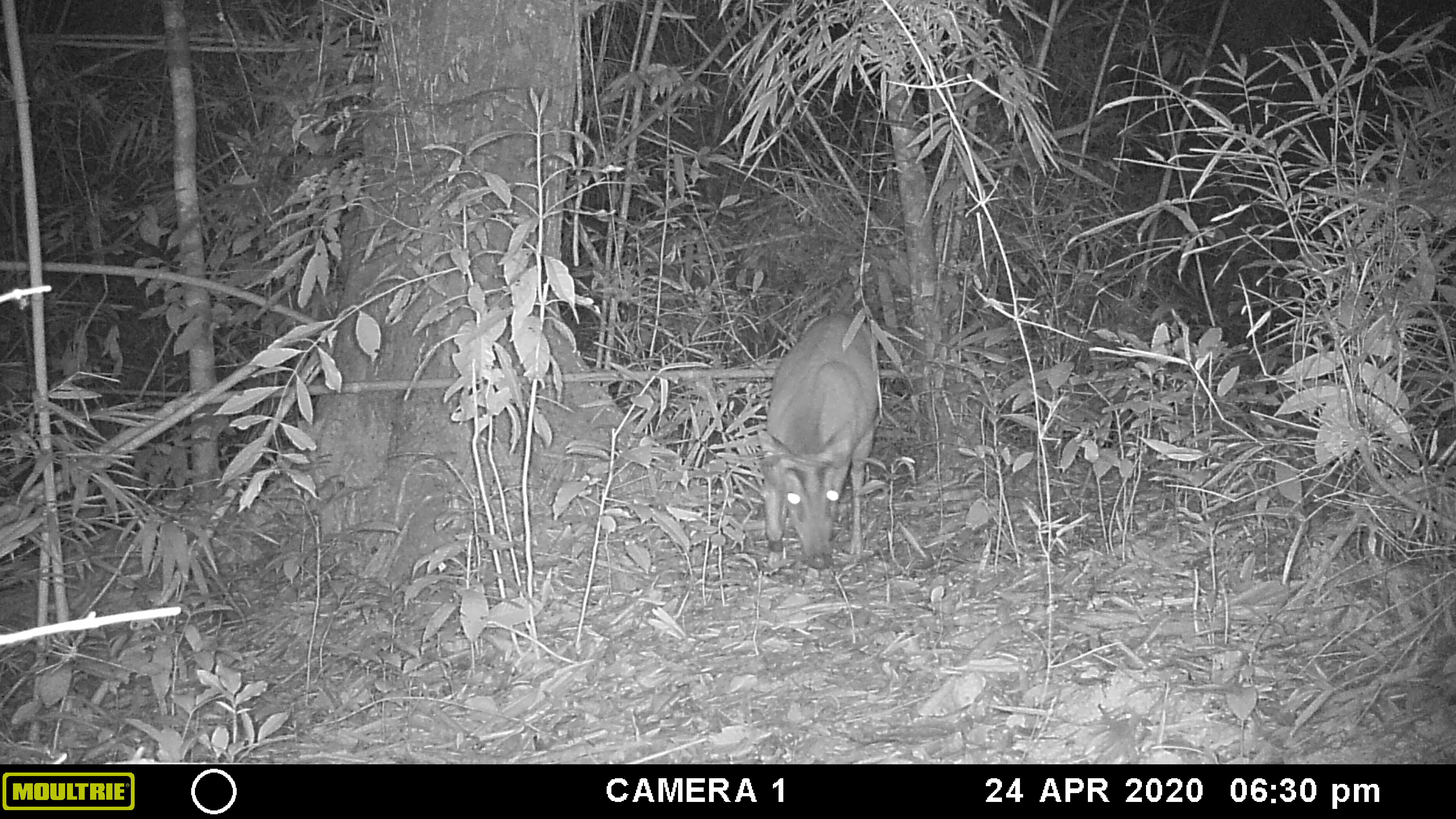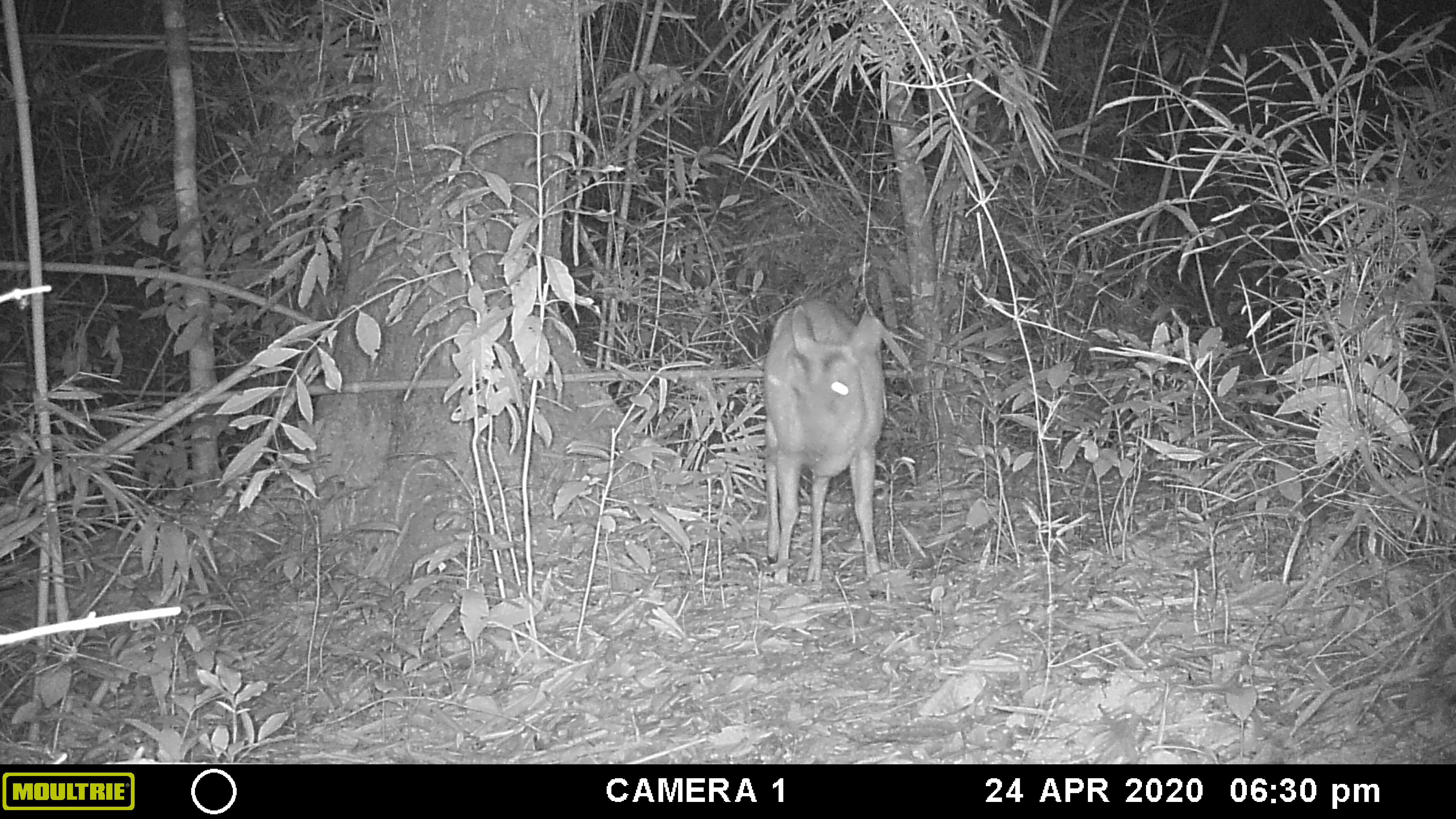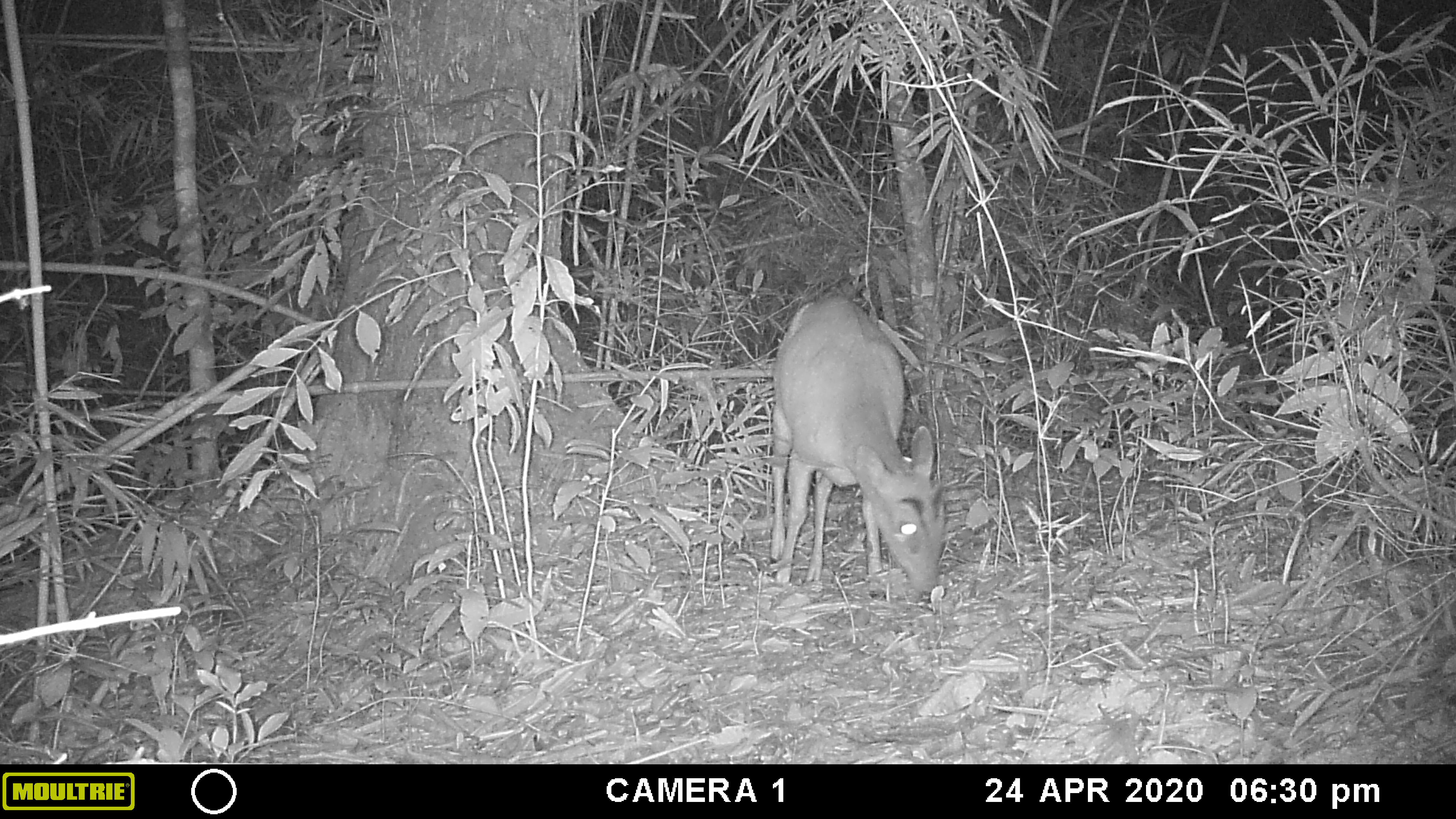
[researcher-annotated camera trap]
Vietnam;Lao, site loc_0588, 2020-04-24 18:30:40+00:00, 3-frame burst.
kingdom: Animalia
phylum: Chordata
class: Mammalia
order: Artiodactyla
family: Cervidae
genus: Muntiacus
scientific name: Muntiacus muntjak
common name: red muntjac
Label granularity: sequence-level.